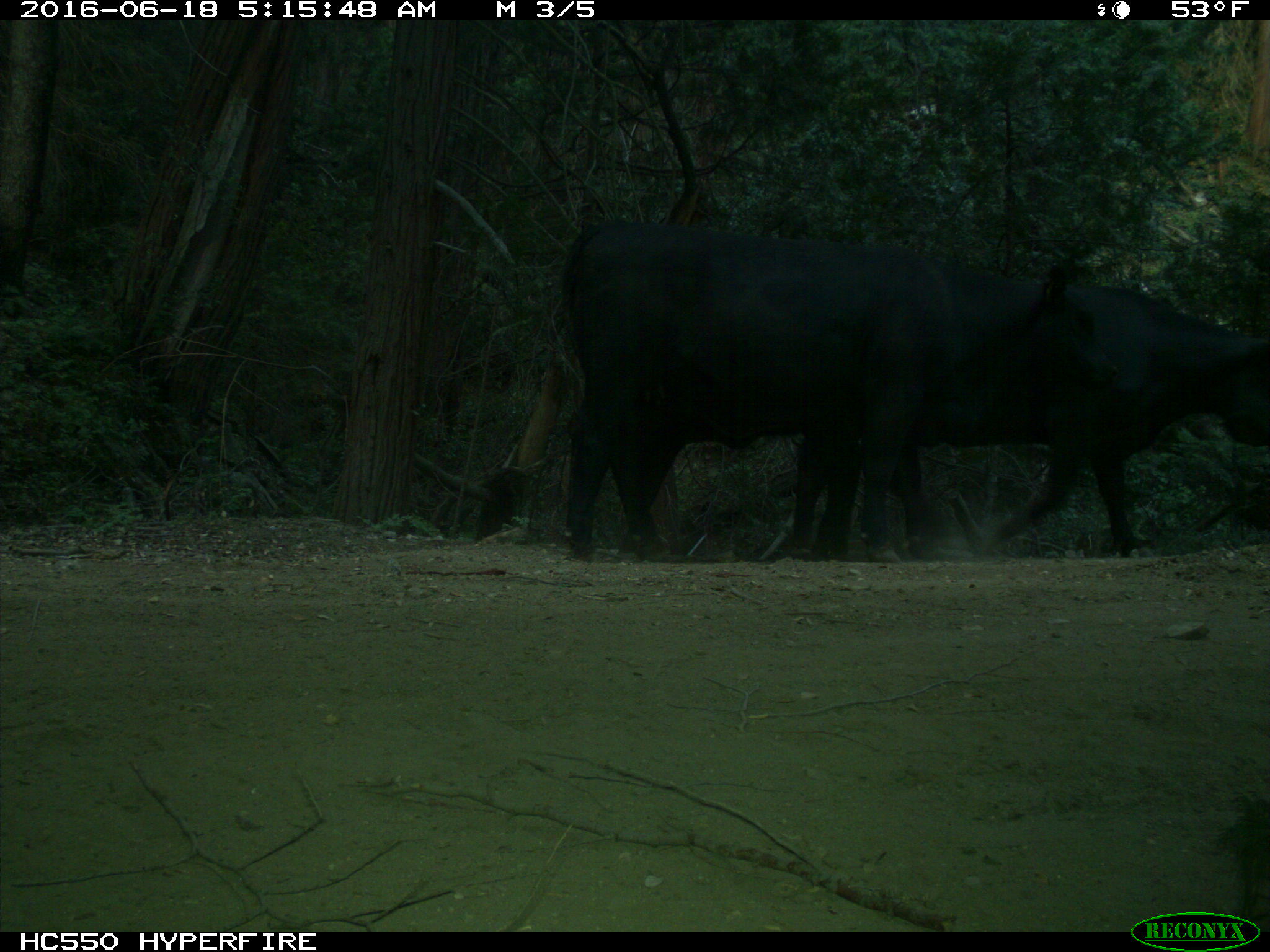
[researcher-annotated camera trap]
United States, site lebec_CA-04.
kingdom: Animalia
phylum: Chordata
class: Mammalia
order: Artiodactyla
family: Bovidae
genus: Bos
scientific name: Bos taurus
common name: domestic cow